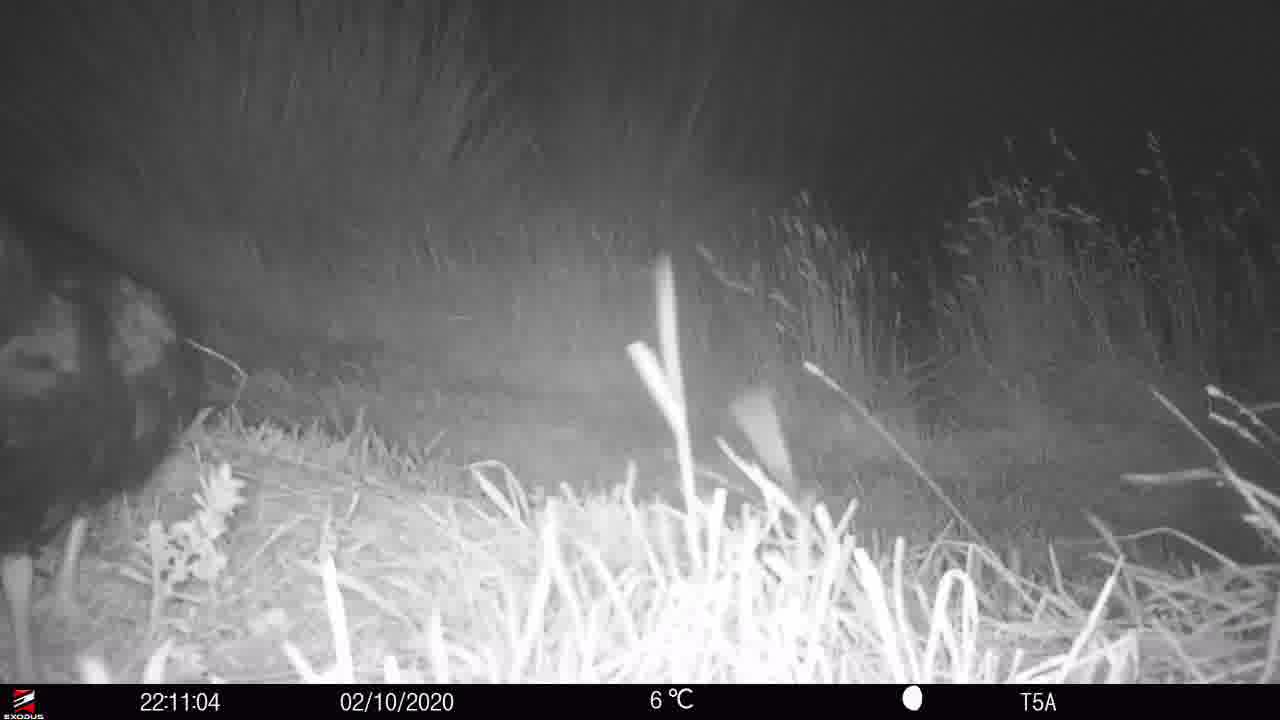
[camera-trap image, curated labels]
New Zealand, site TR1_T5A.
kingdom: Animalia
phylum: Chordata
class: Aves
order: Gruiformes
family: Rallidae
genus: Porphyrio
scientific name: Porphyrio mantelli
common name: takahe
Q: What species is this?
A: Takahe (Porphyrio mantelli).